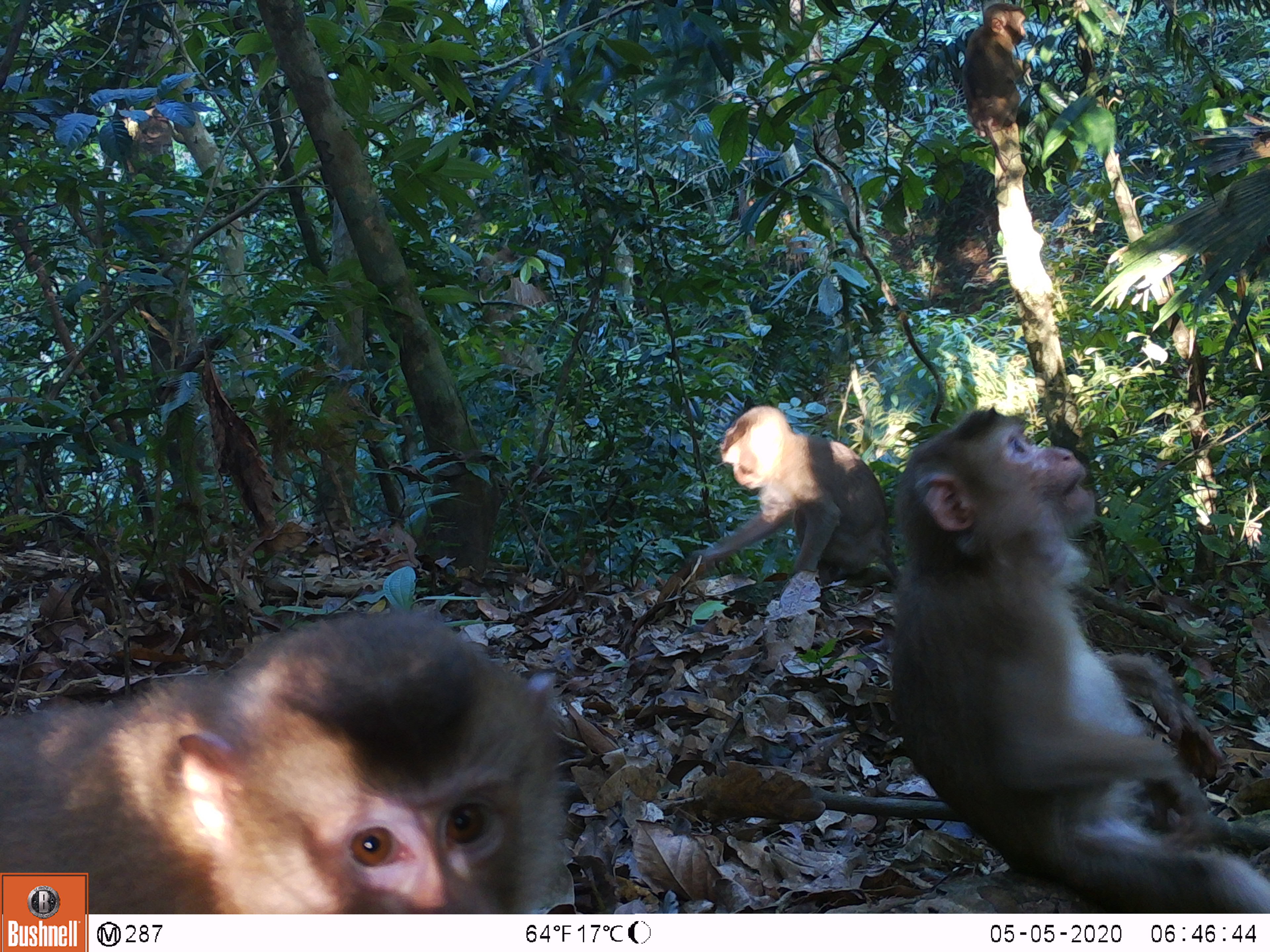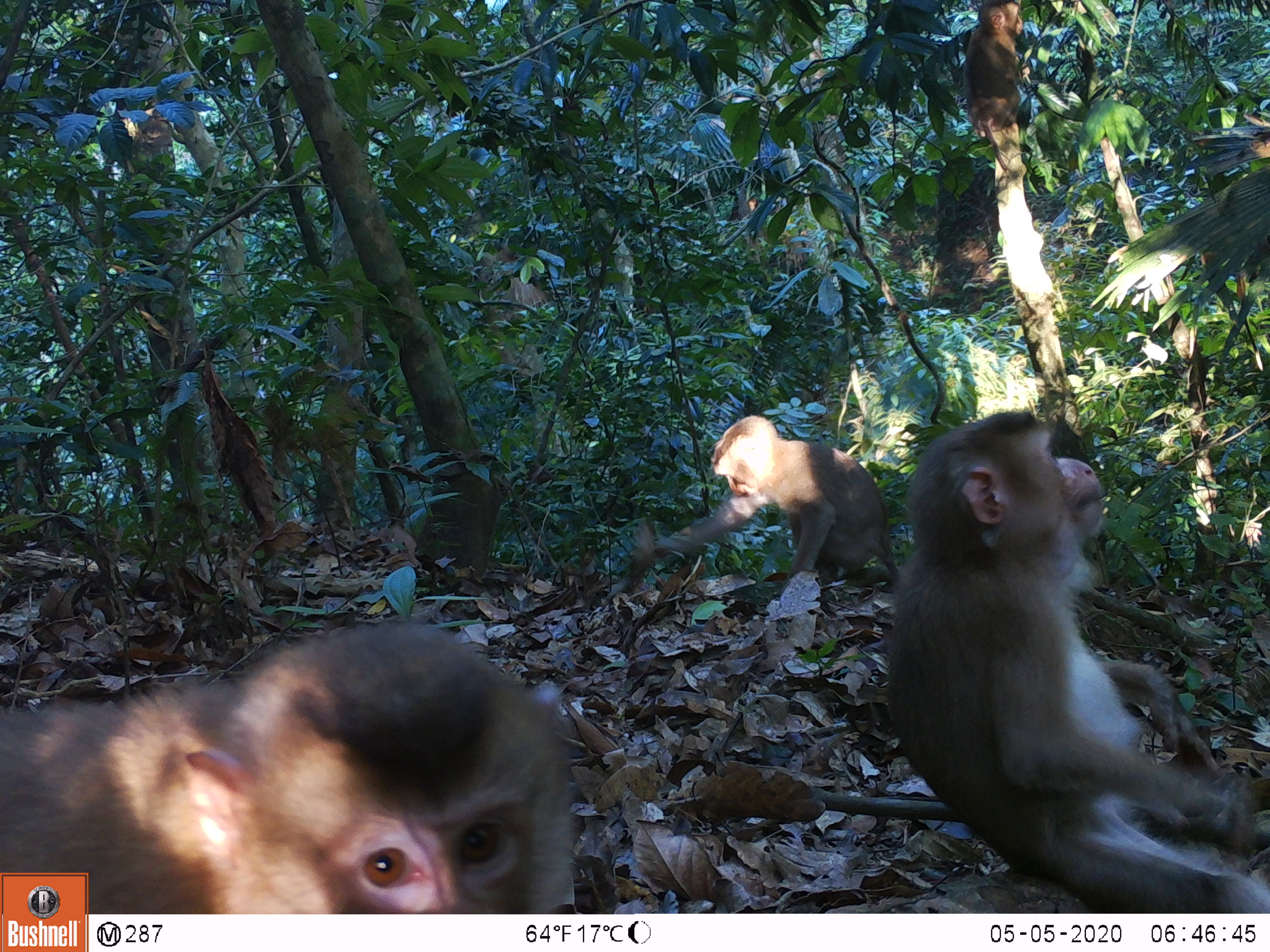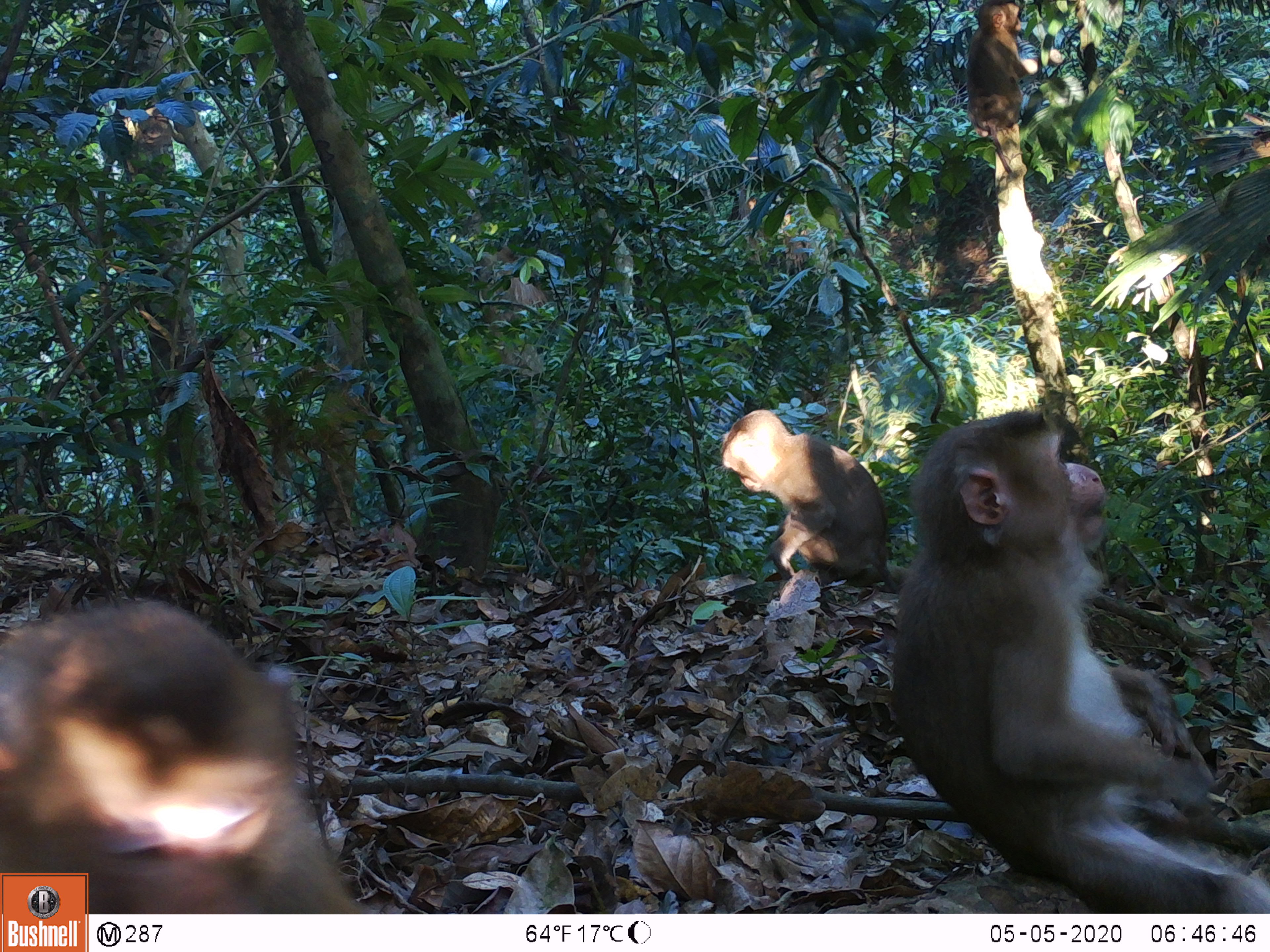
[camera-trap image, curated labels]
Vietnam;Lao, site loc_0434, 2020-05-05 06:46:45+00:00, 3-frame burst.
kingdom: Animalia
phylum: Chordata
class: Mammalia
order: Primates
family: Cercopithecidae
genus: Macaca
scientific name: Macaca nemestrina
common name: pig-tailed macaque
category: pig tailed macaque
Pig tailed macaque (pig-tailed macaque) (Macaca nemestrina). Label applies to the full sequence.